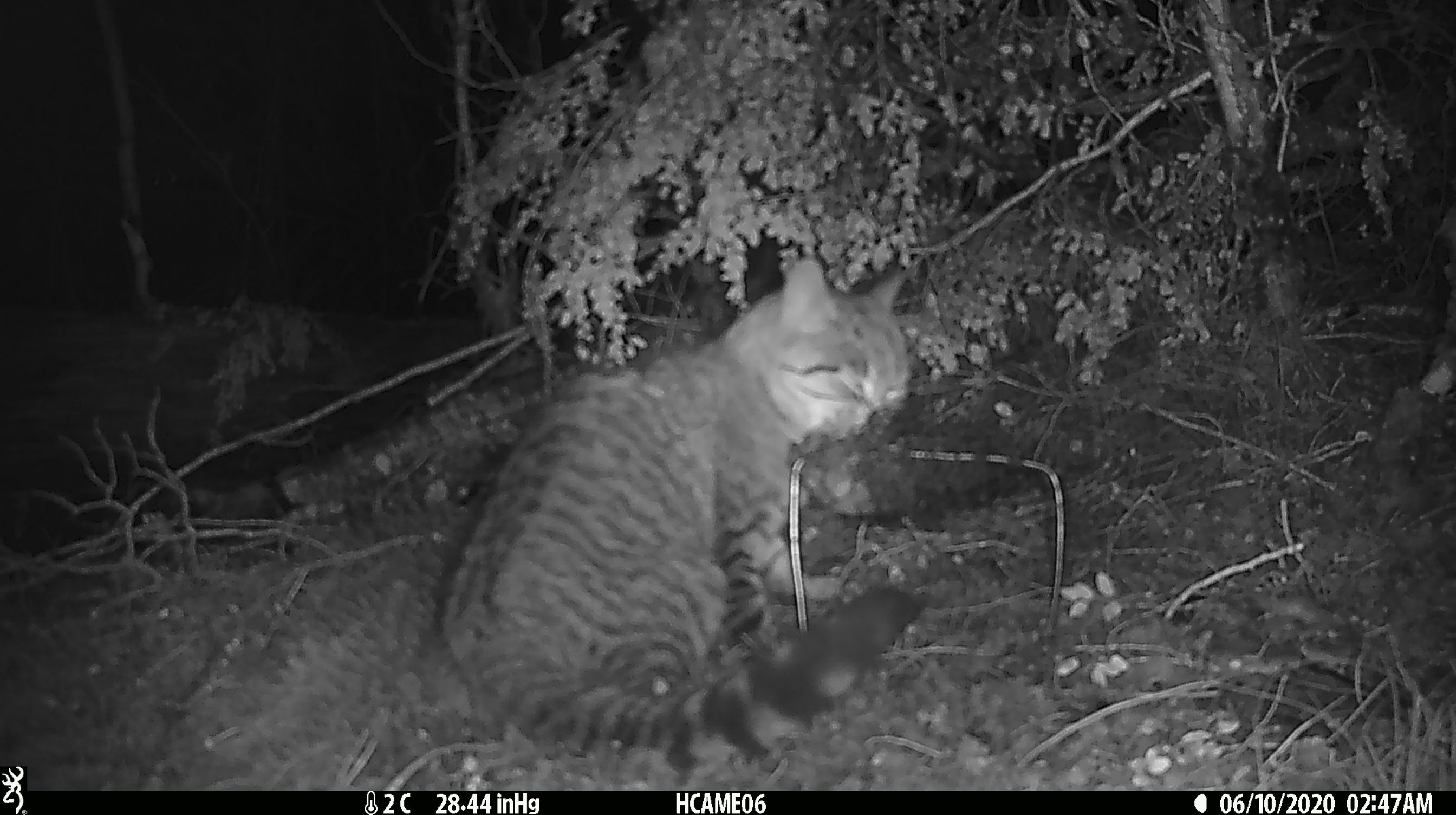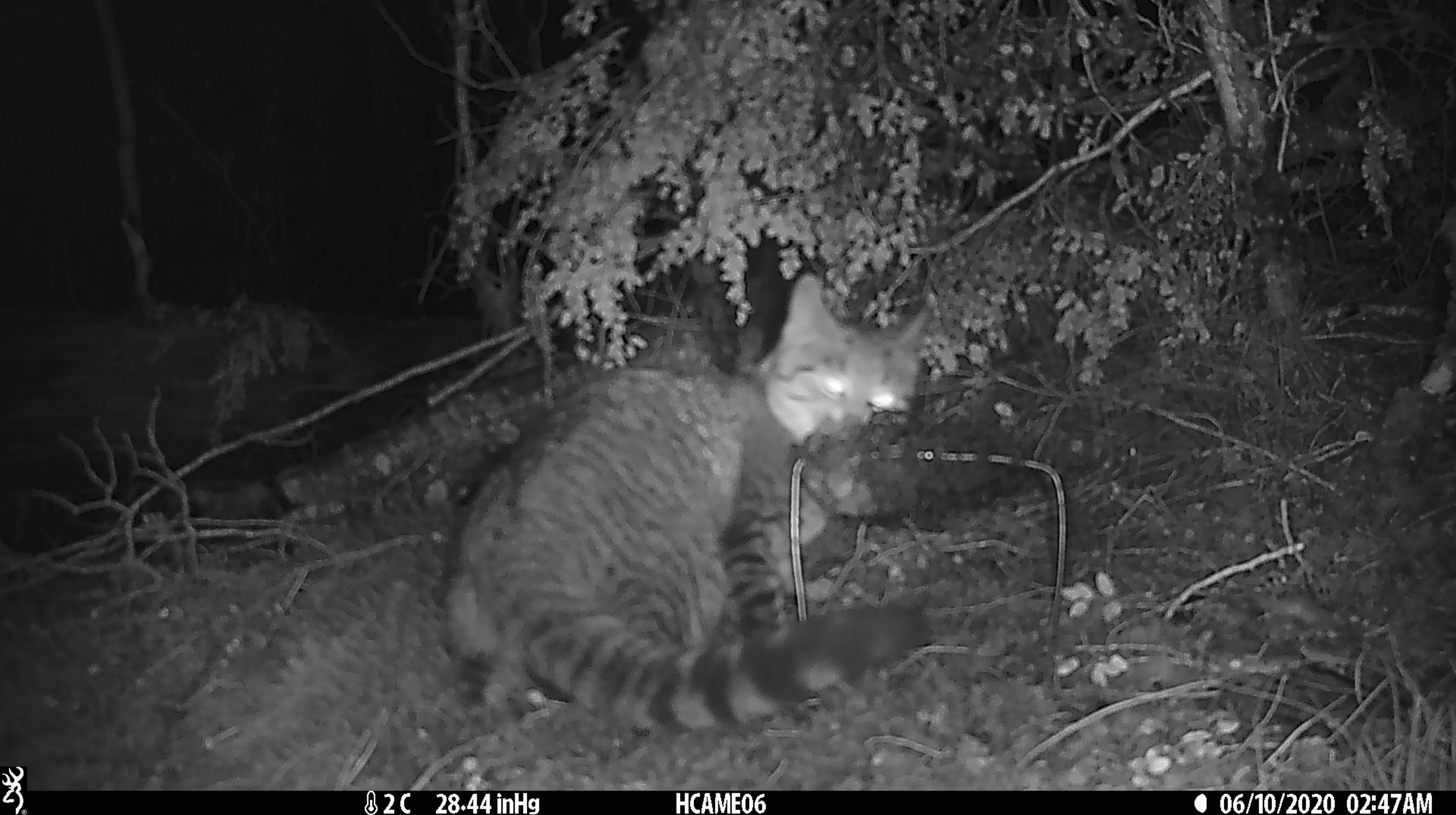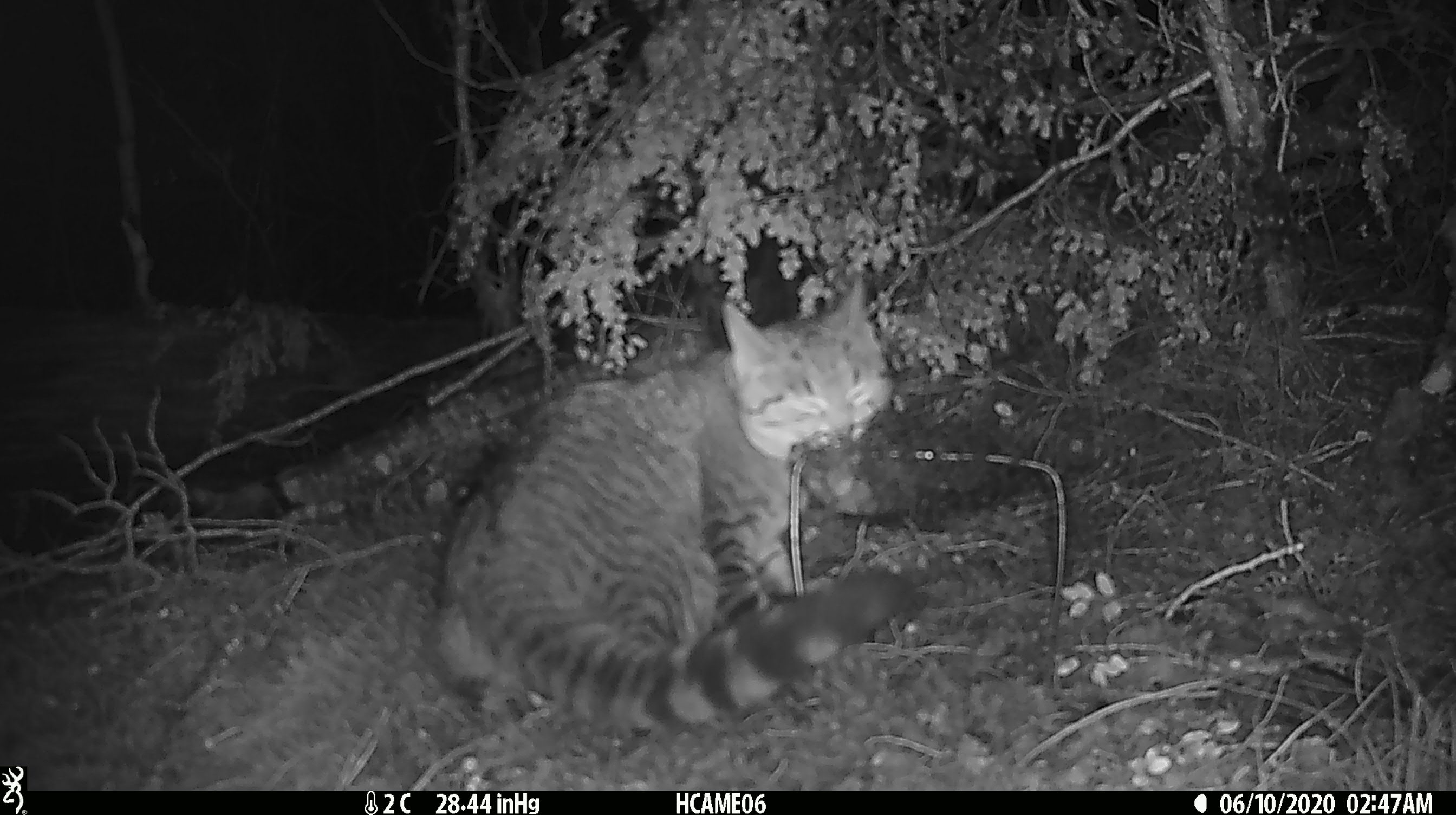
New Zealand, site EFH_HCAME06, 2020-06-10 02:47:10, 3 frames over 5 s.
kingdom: Animalia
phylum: Chordata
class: Mammalia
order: Carnivora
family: Felidae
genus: Felis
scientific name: Felis catus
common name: domestic cat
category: cat